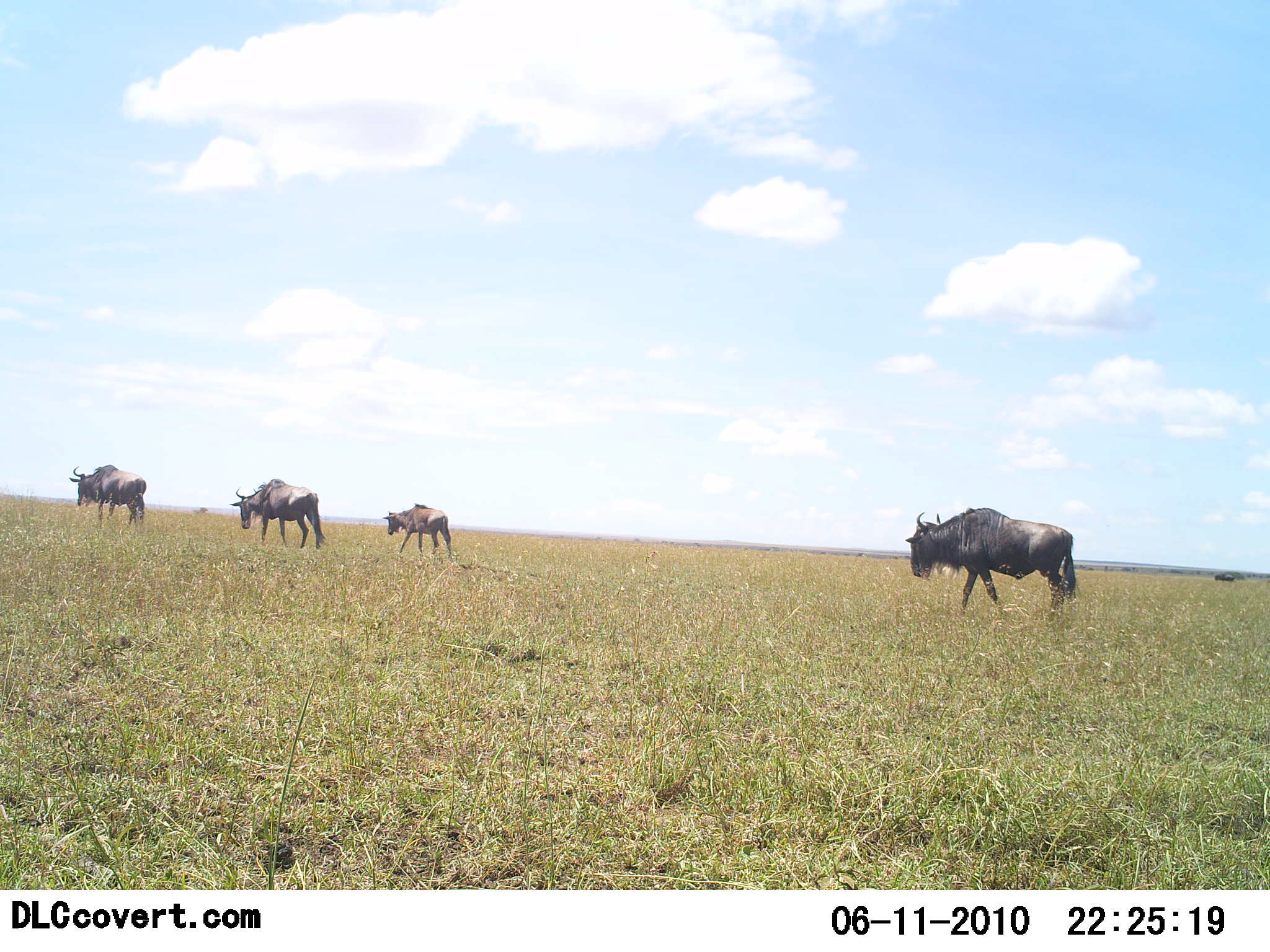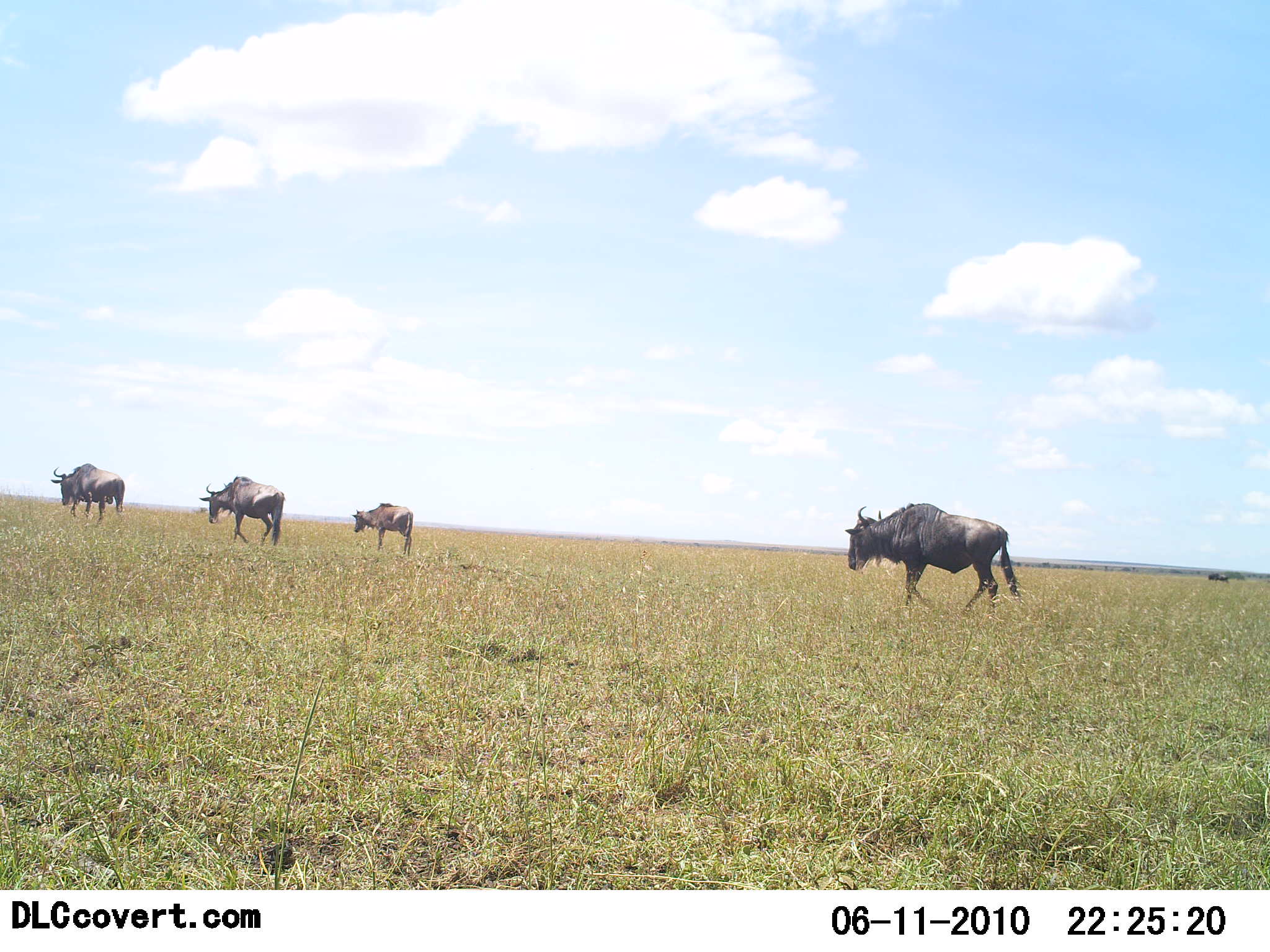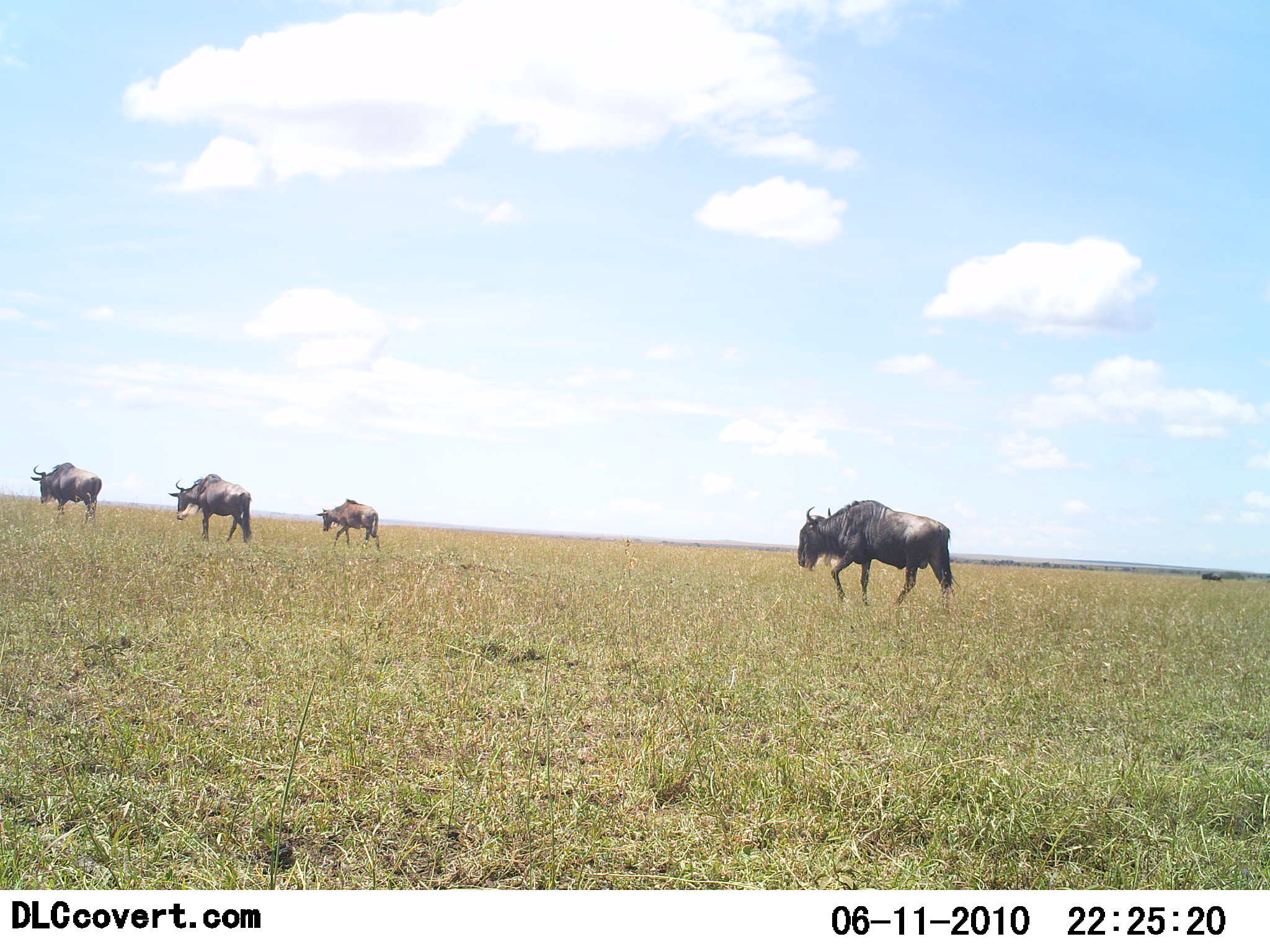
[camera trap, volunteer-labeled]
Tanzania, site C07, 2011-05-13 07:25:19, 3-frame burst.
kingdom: Animalia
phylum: Chordata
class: Mammalia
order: Artiodactyla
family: Bovidae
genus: Connochaetes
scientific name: Connochaetes taurinus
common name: blue wildebeest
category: wildebeest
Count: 5.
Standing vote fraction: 0%.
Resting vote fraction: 0%.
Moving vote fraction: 100%.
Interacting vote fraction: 0%.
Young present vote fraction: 0%.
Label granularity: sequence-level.